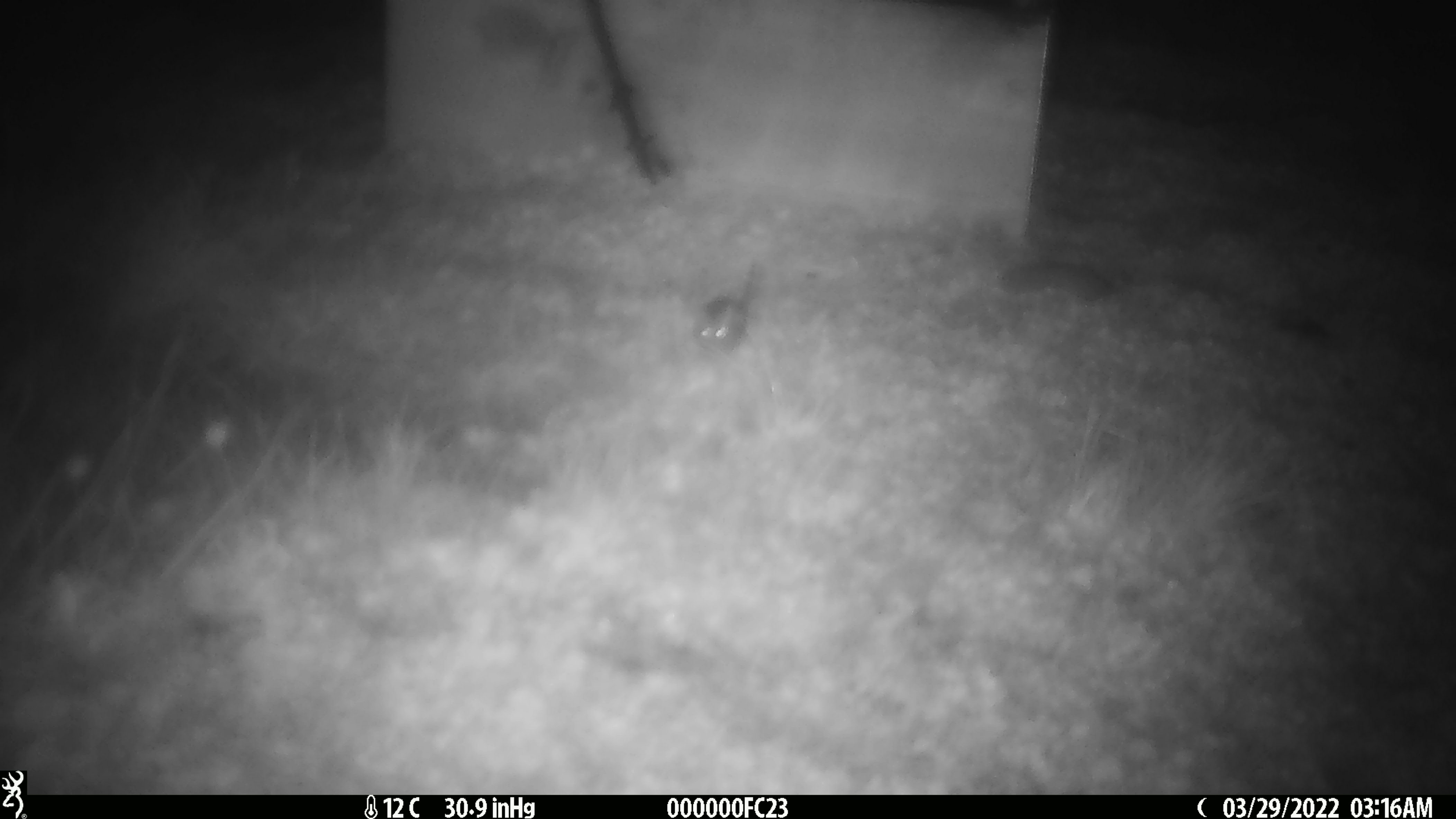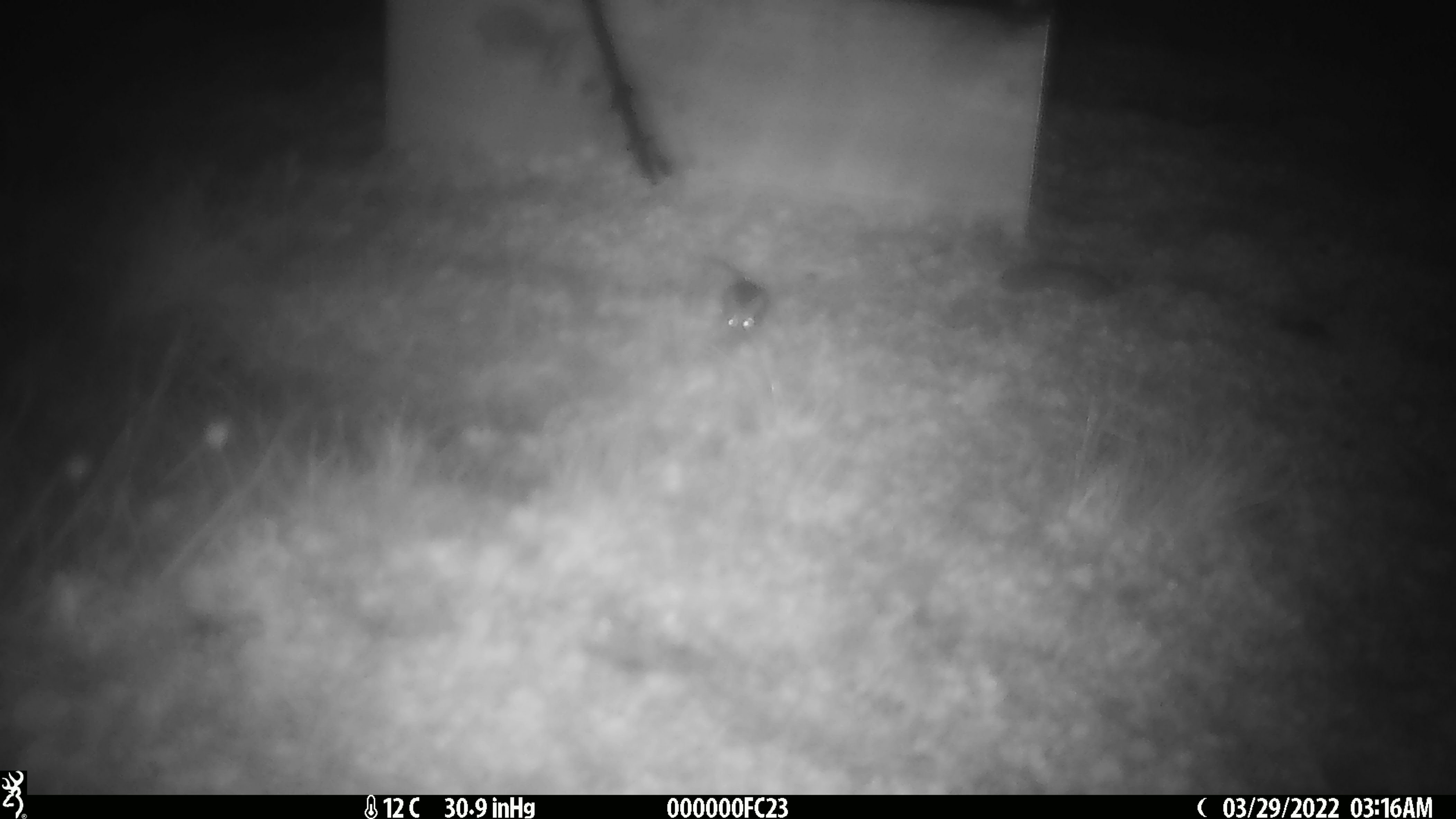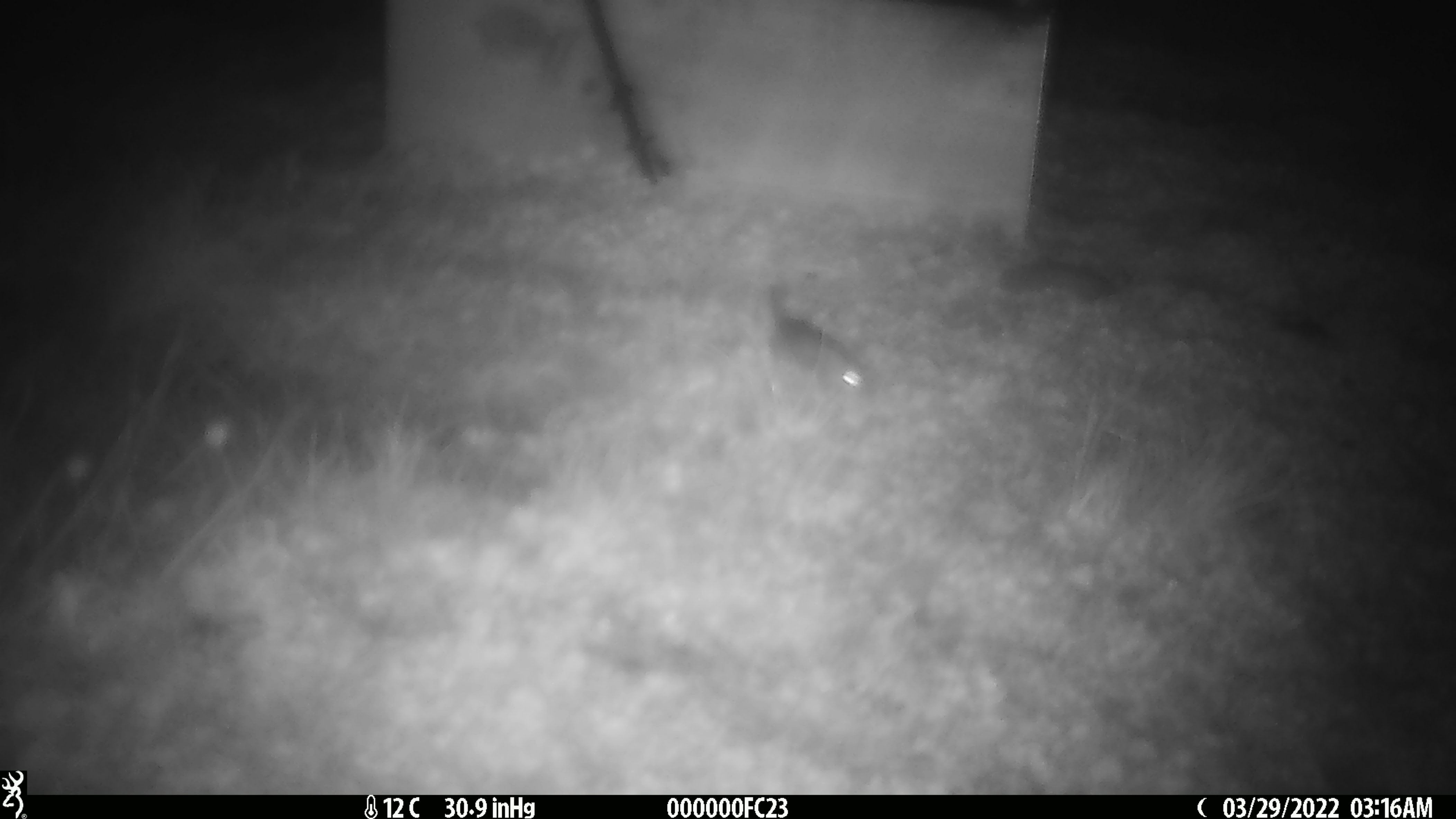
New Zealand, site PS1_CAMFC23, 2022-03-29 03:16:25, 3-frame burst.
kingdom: Animalia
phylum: Chordata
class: Mammalia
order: Rodentia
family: Muridae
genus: Mus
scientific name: Mus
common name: mouse